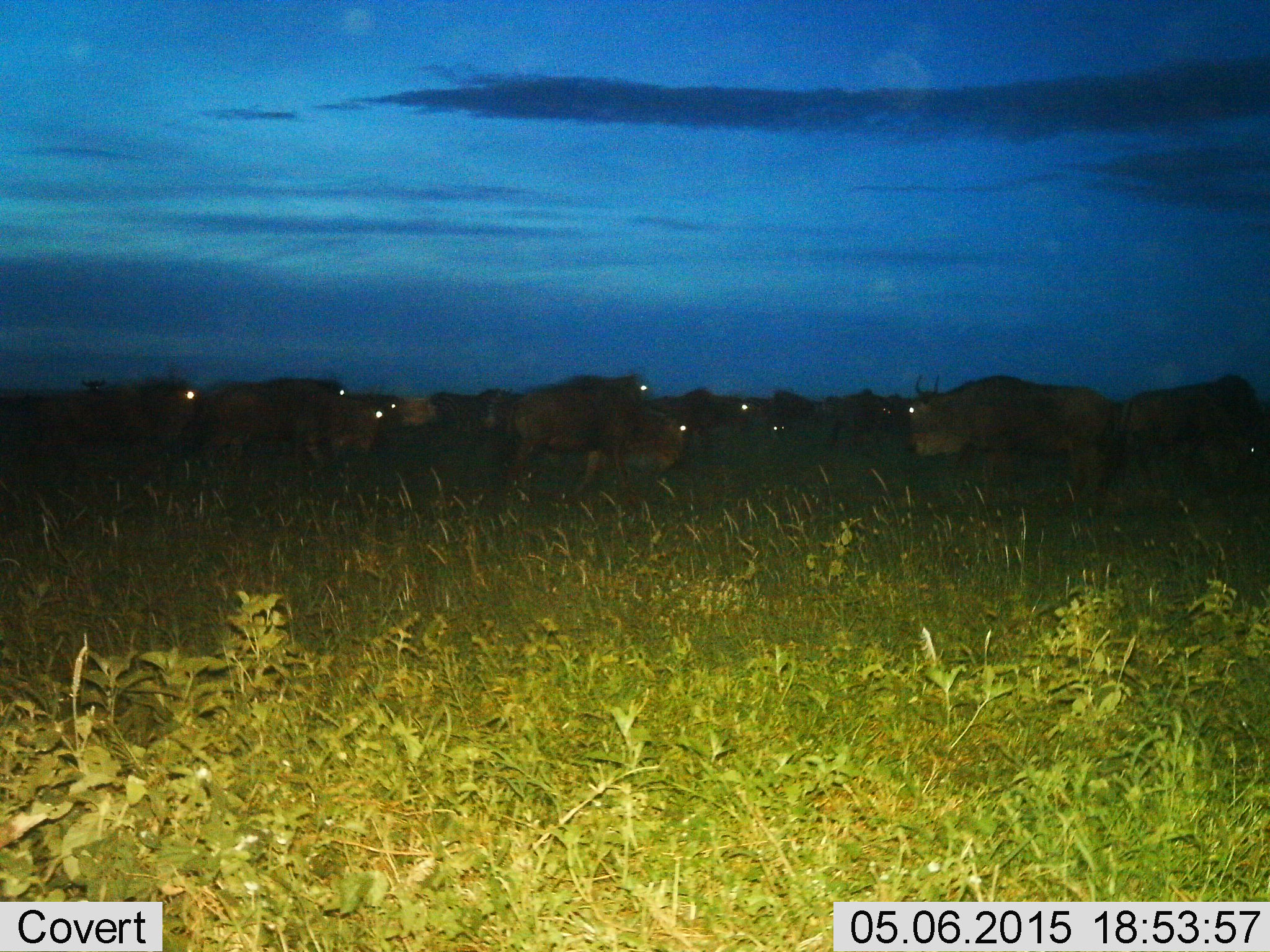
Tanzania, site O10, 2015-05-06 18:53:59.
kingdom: Animalia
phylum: Chordata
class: Mammalia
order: Artiodactyla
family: Bovidae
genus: Connochaetes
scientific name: Connochaetes taurinus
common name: blue wildebeest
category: wildebeest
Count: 10.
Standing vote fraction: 70%.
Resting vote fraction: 0%.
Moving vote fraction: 50%.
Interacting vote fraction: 0%.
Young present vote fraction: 0%.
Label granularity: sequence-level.